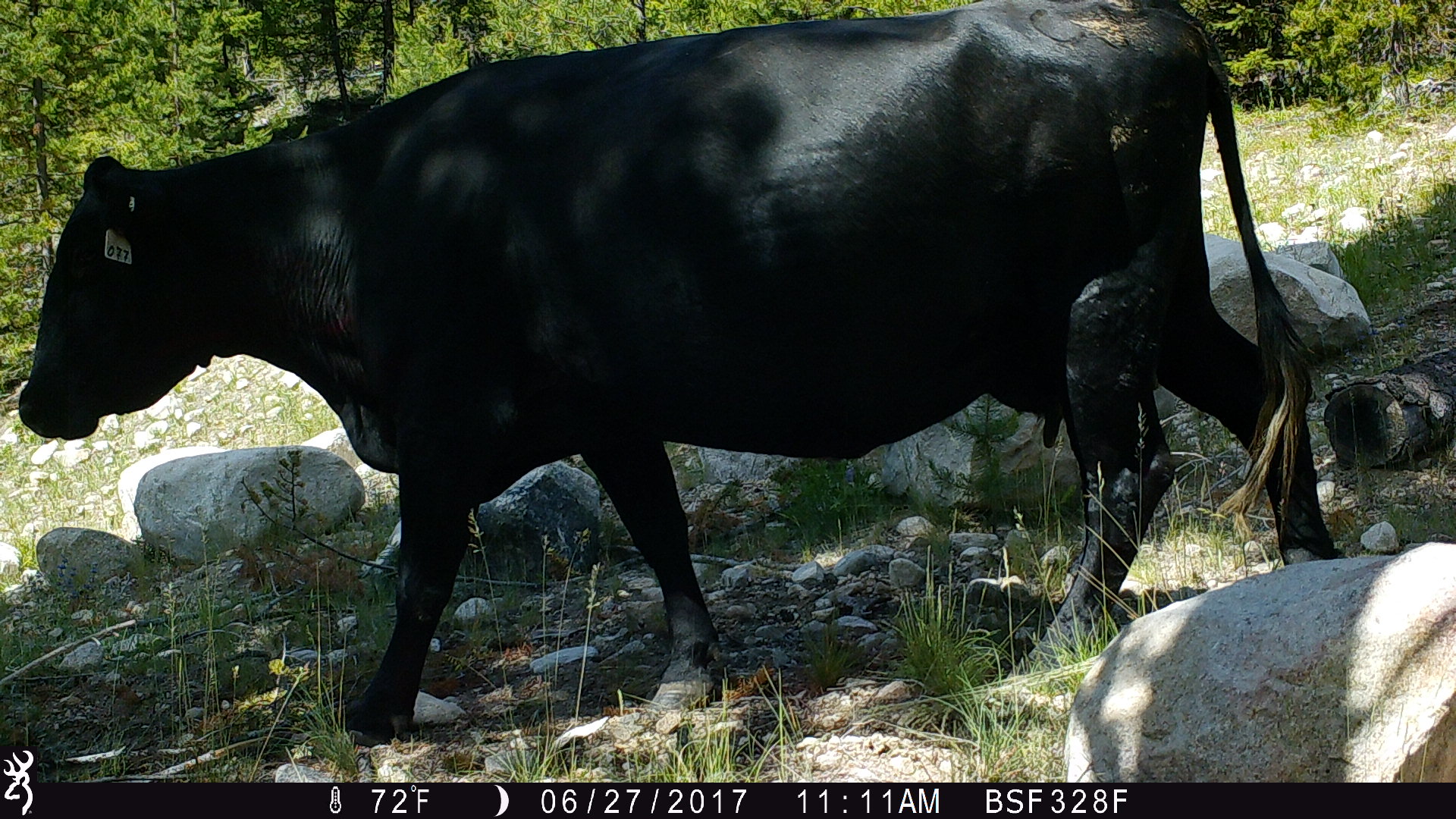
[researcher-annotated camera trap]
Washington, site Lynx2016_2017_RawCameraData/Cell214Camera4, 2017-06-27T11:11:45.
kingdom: Animalia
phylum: Chordata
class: Mammalia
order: Artiodactyla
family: Bovidae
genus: Bos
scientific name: Bos taurus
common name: domestic cattle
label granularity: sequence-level